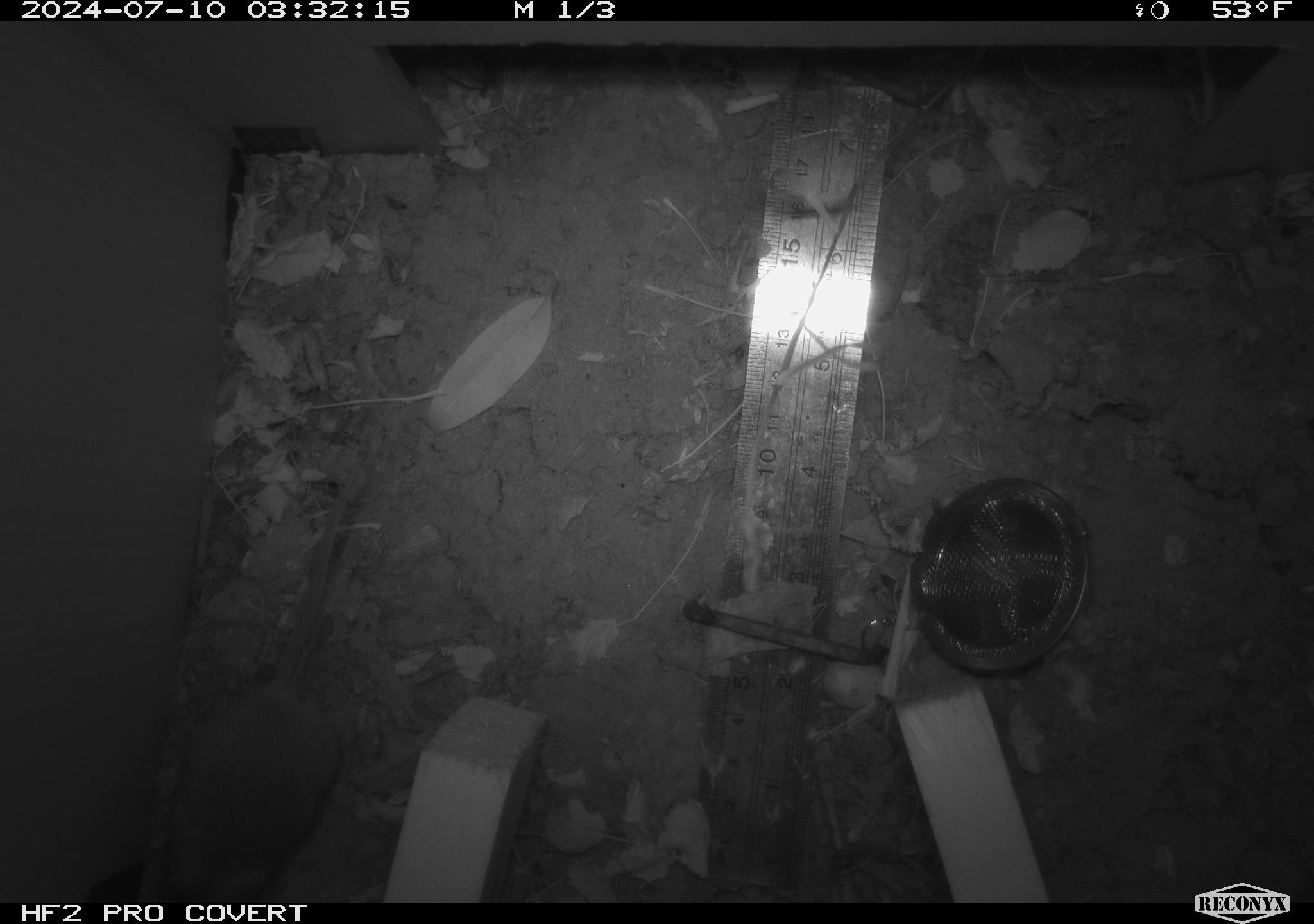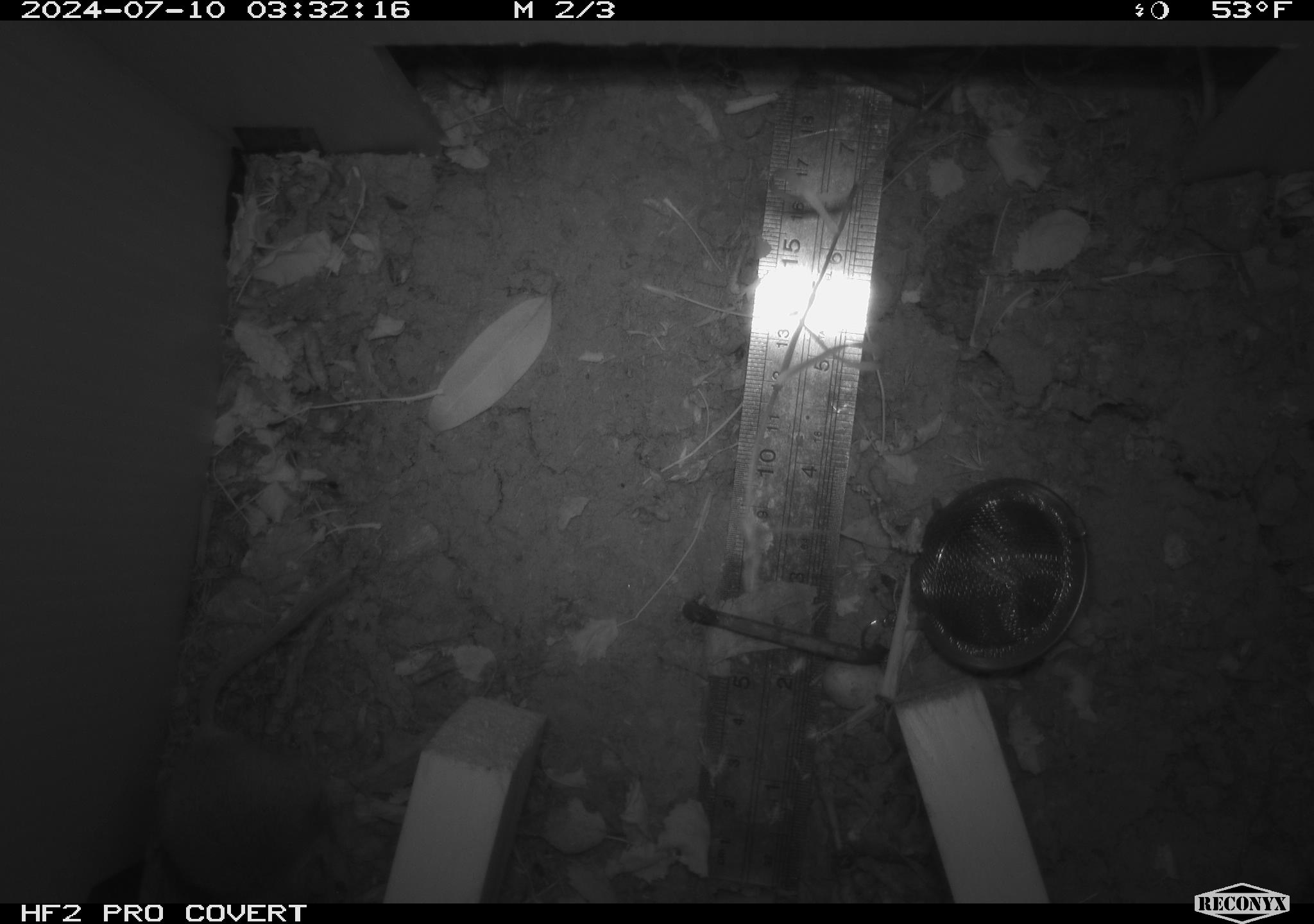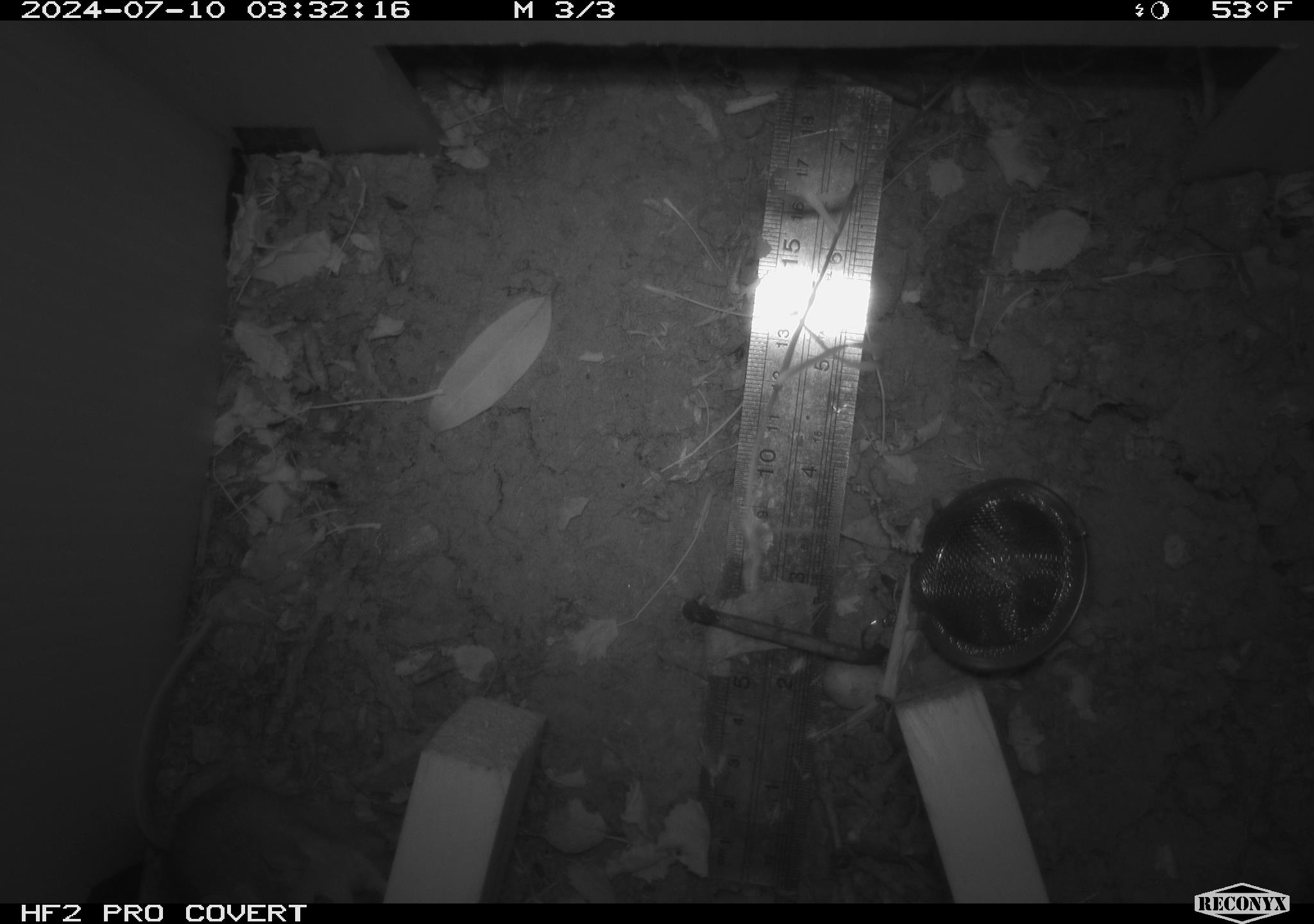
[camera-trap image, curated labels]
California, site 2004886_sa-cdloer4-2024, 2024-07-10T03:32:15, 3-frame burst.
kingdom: Animalia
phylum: Chordata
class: Mammalia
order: Rodentia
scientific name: Rodentia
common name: rodent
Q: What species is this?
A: Rodent (Rodentia).